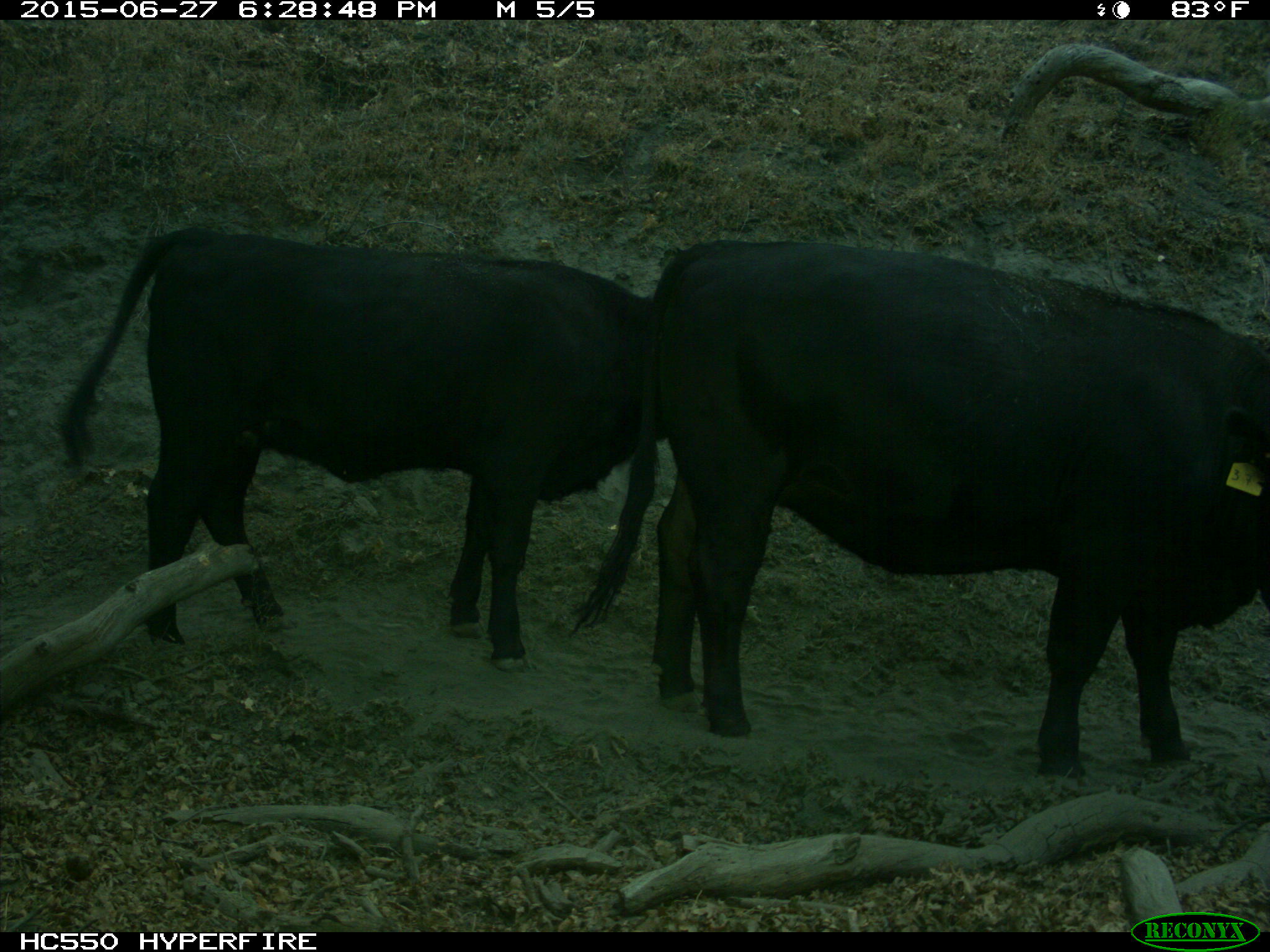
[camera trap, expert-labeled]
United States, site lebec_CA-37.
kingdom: Animalia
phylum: Chordata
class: Mammalia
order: Artiodactyla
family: Bovidae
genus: Bos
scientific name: Bos taurus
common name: domestic cow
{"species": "Bos taurus (domestic cow)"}